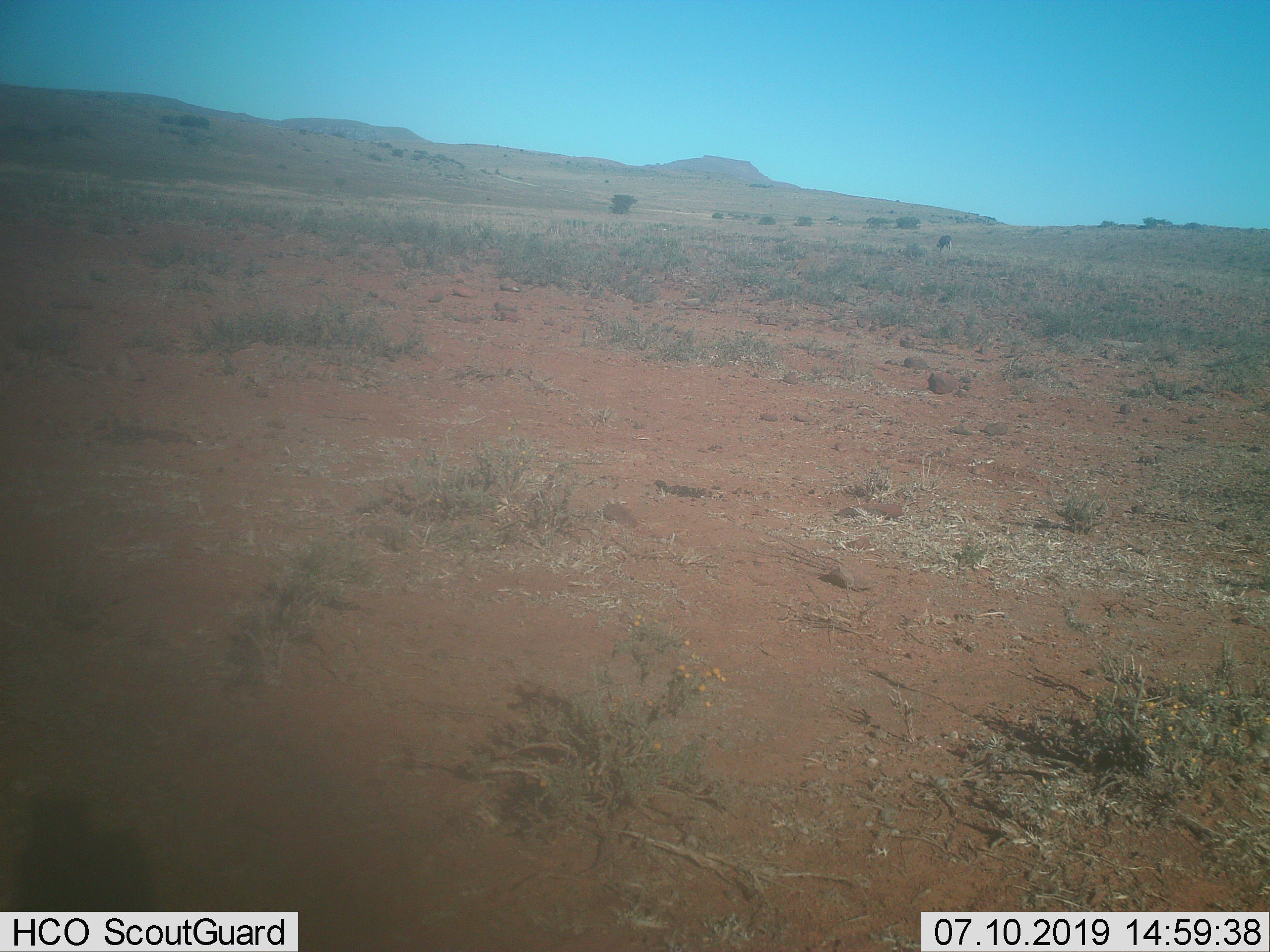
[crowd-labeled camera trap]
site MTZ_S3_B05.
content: unidentified animal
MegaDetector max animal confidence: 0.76